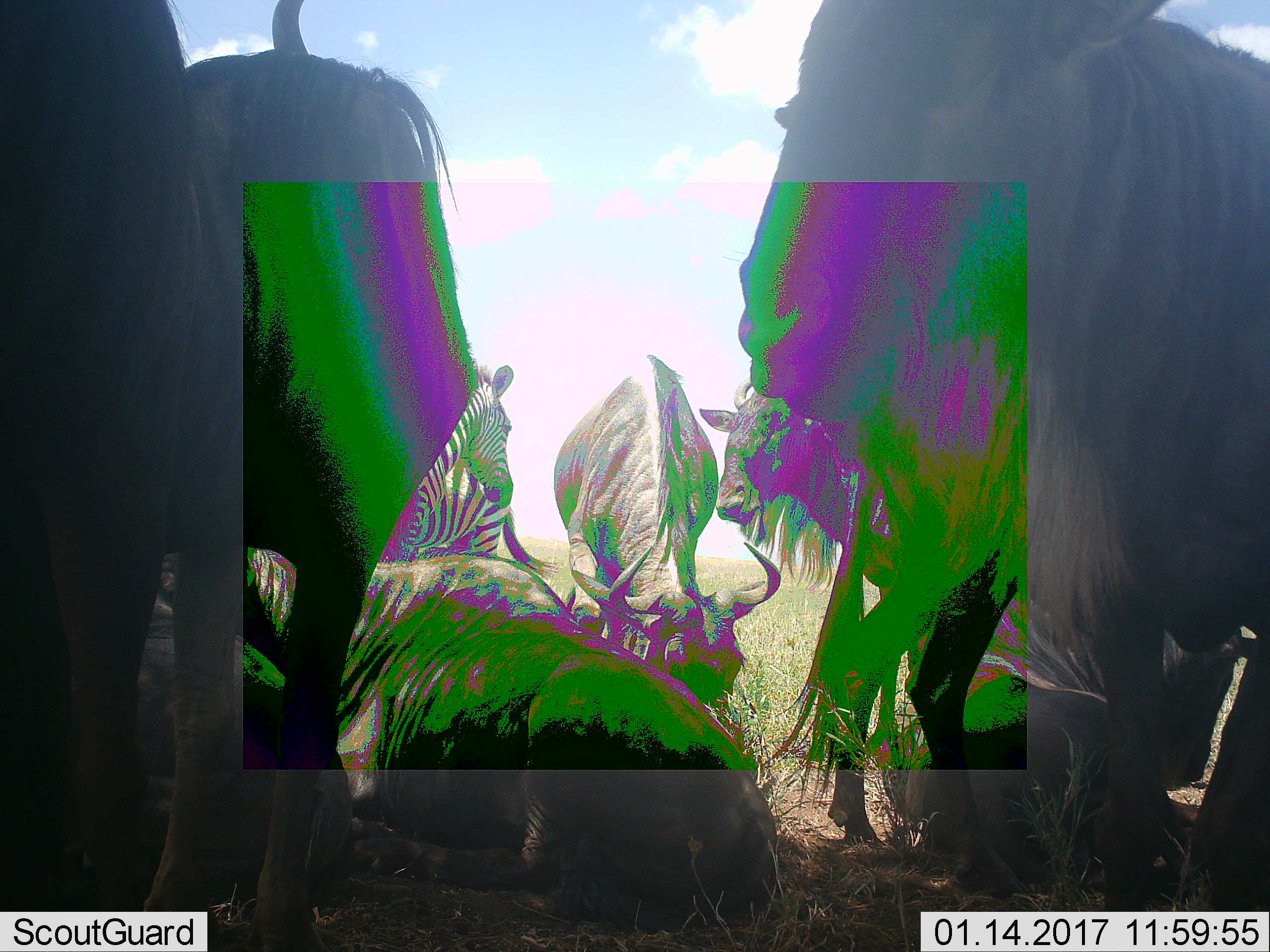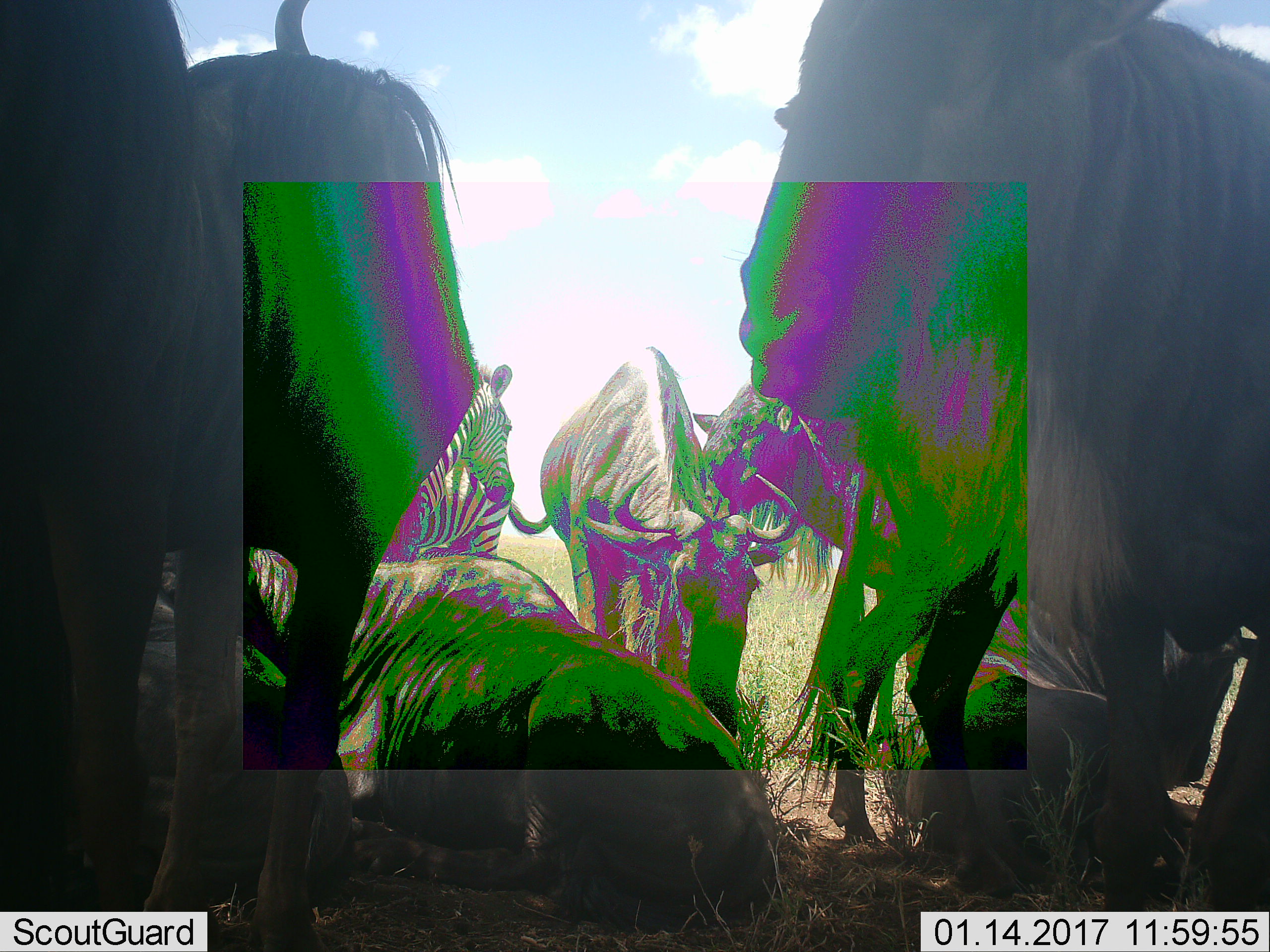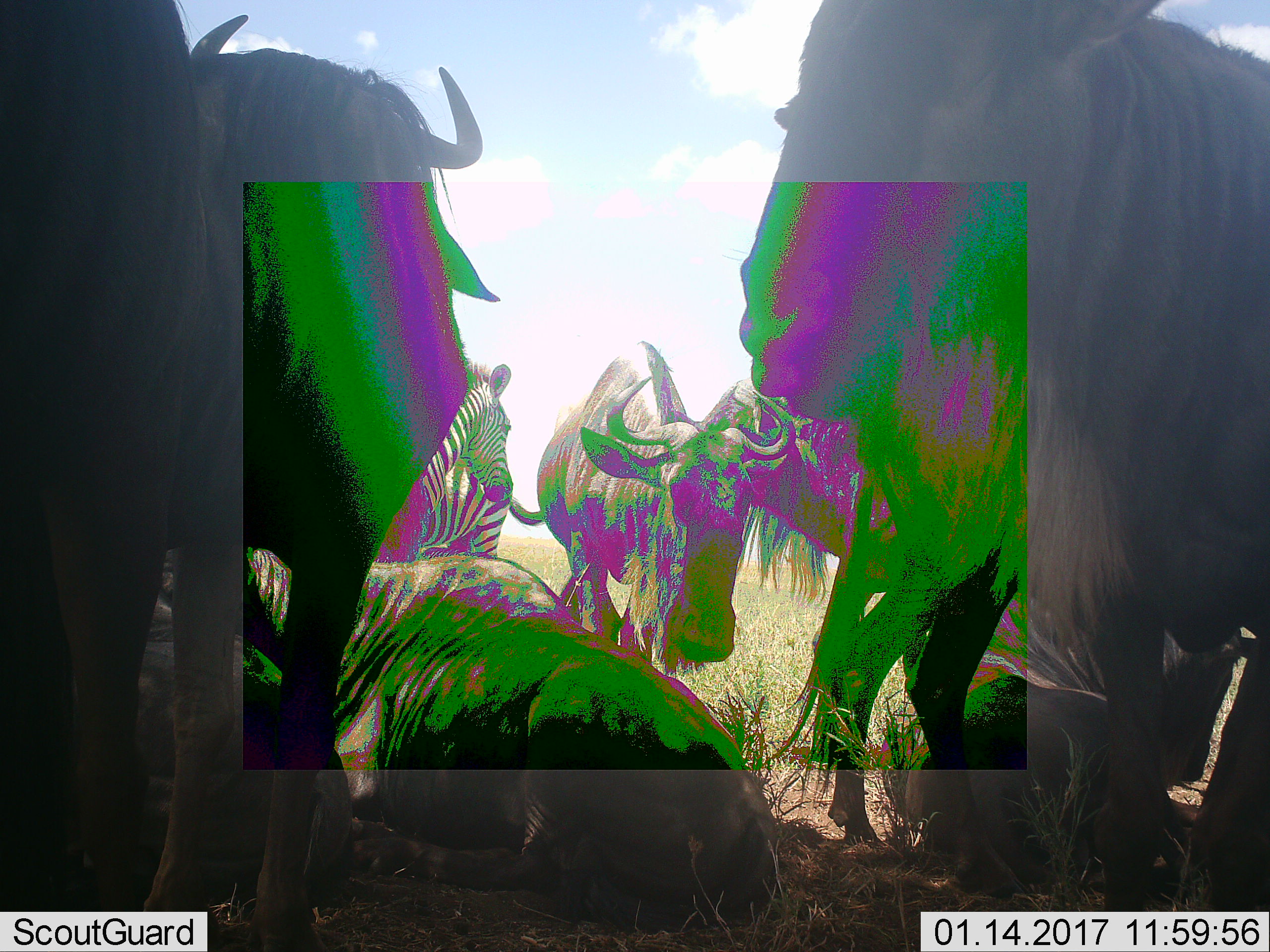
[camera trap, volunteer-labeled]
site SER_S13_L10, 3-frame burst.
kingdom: Animalia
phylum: Chordata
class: Mammalia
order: Artiodactyla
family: Bovidae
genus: Connochaetes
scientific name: Connochaetes taurinus taurinus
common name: blue wildebeest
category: wildebeestblue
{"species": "wildebeestblue (blue wildebeest) (Connochaetes taurinus taurinus)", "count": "6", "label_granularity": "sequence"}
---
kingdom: Animalia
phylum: Chordata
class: Mammalia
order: Perissodactyla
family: Equidae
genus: Equus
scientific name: Equus quagga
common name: plains zebra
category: zebraplains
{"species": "zebraplains (plains zebra) (Equus quagga)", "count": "2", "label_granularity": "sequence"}